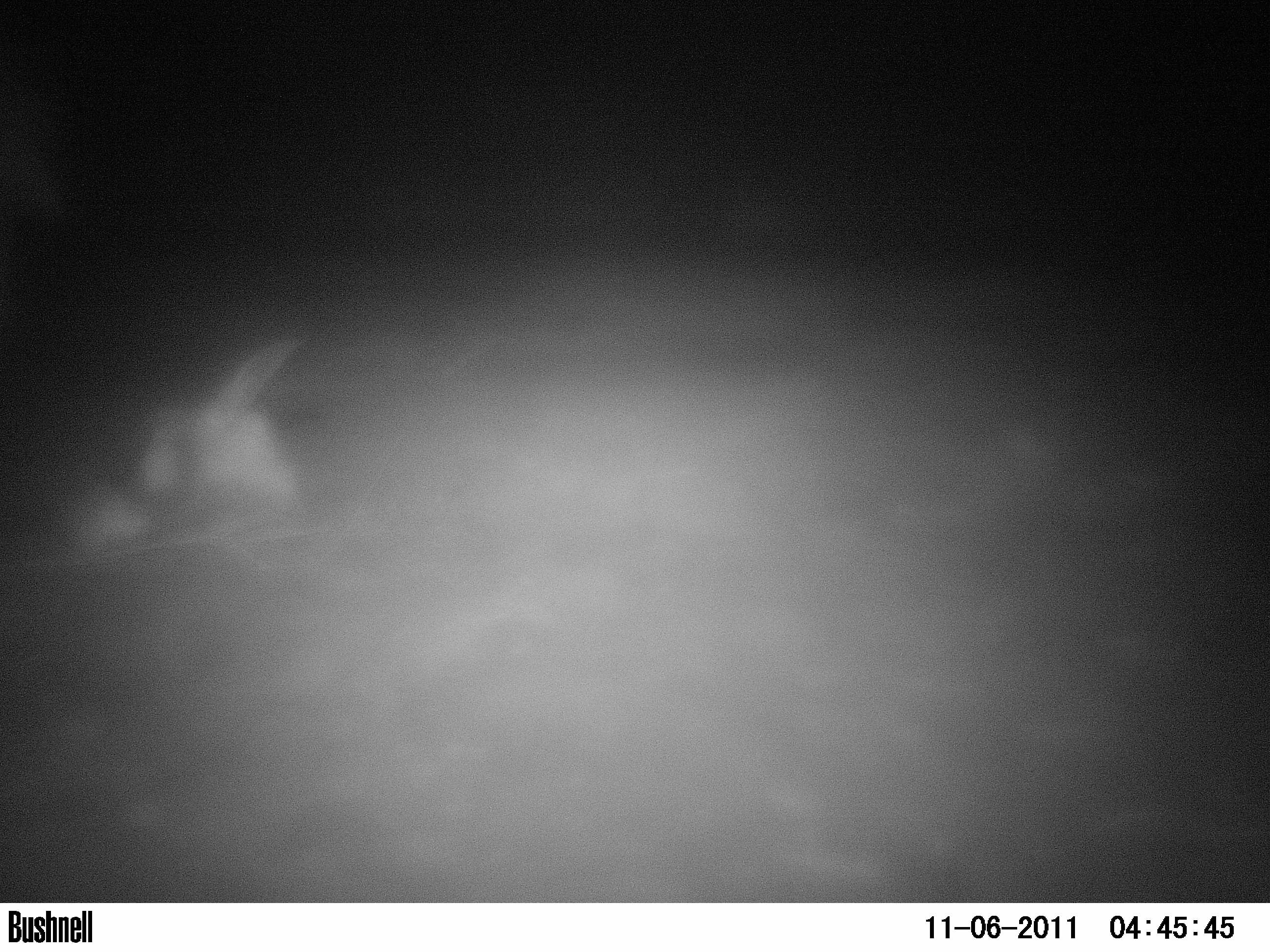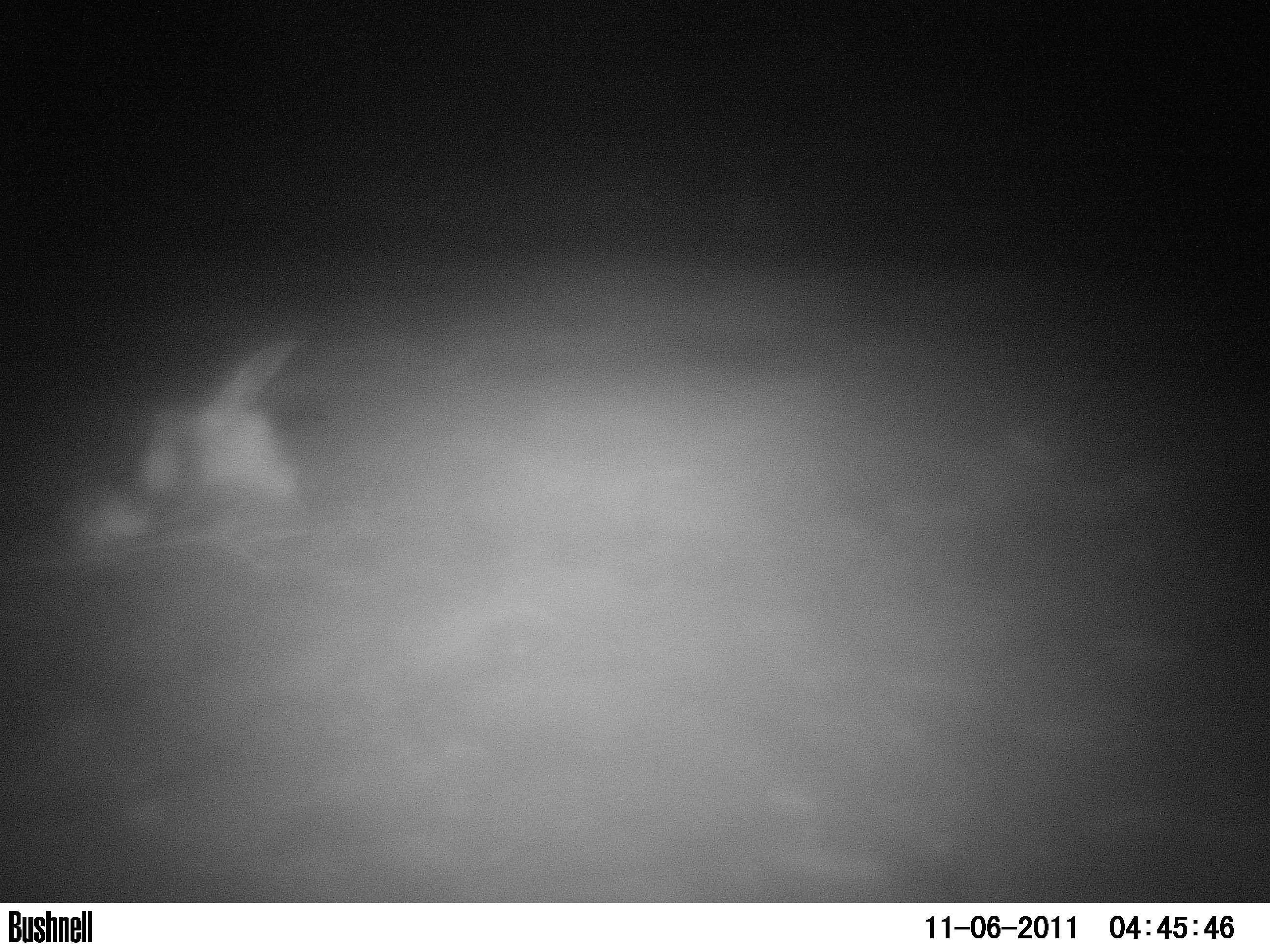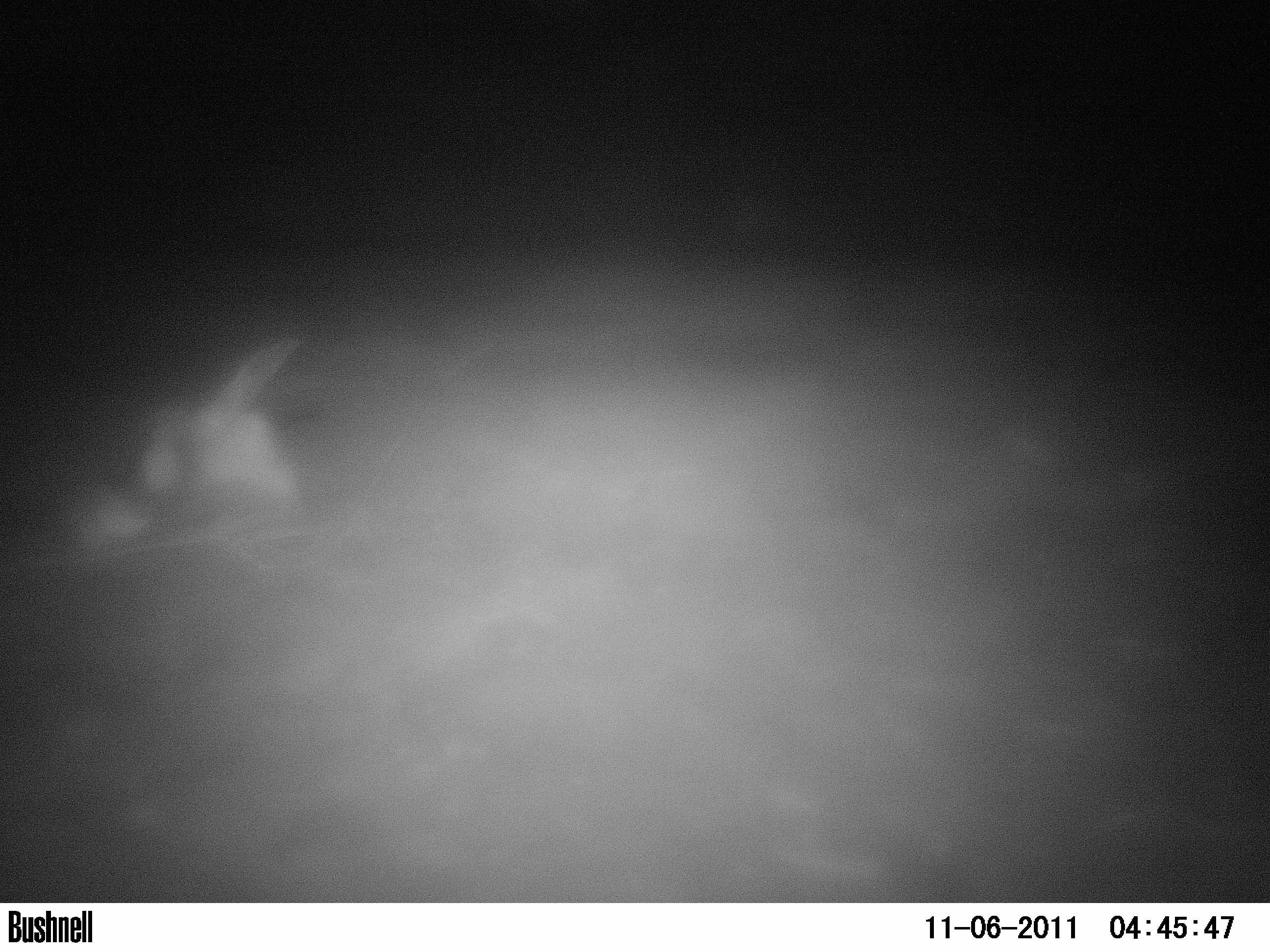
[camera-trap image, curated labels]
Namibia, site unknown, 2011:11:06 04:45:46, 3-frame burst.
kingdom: Animalia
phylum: Chordata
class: Mammalia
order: Carnivora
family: Hyaenidae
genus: Parahyaena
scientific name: Parahyaena brunnea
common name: brown hyena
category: hyaena brunnea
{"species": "hyaena brunnea (brown hyena) (Parahyaena brunnea)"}